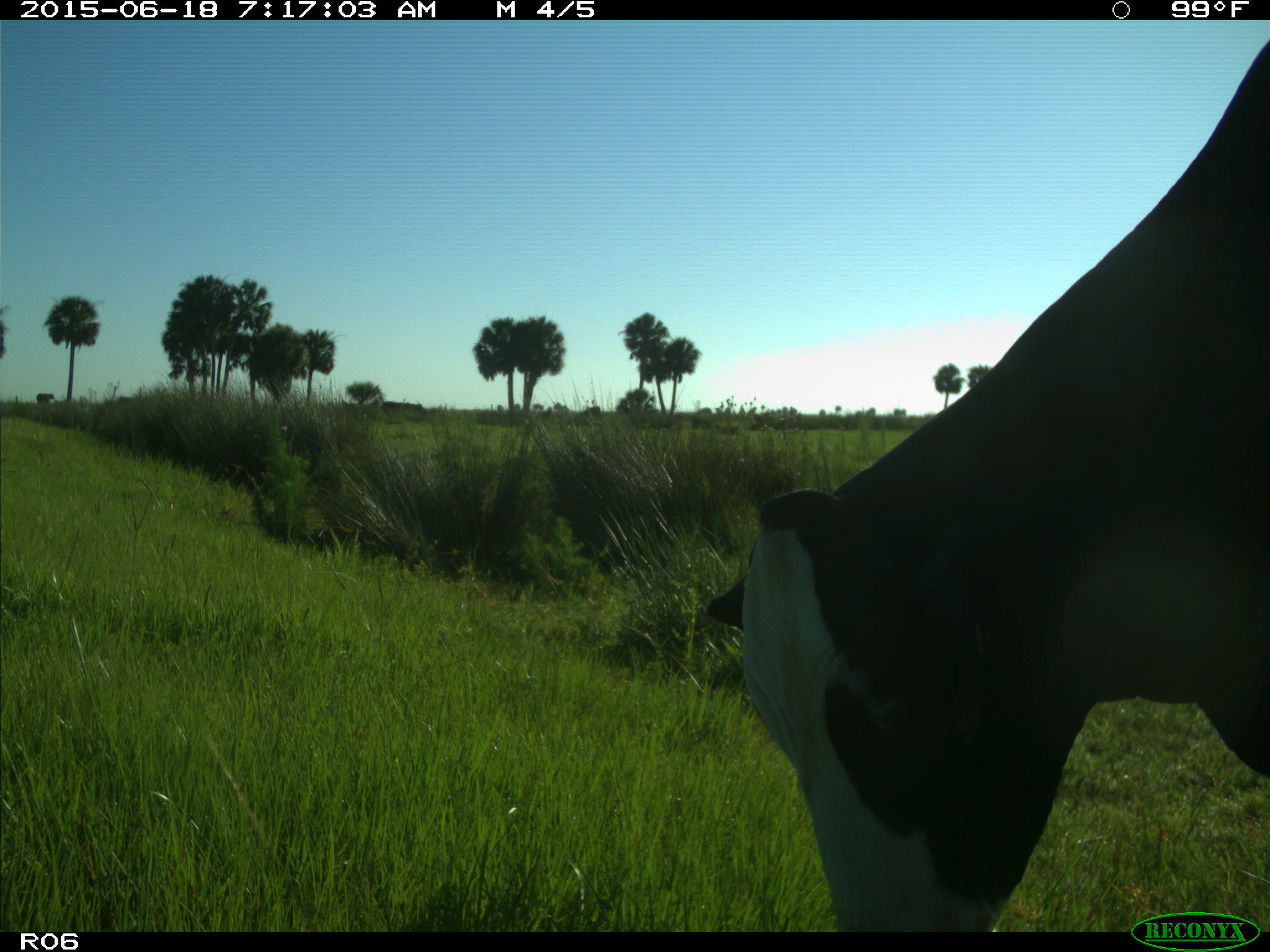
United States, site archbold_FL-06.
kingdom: Animalia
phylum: Chordata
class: Mammalia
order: Artiodactyla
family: Bovidae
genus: Bos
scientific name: Bos taurus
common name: domestic cow